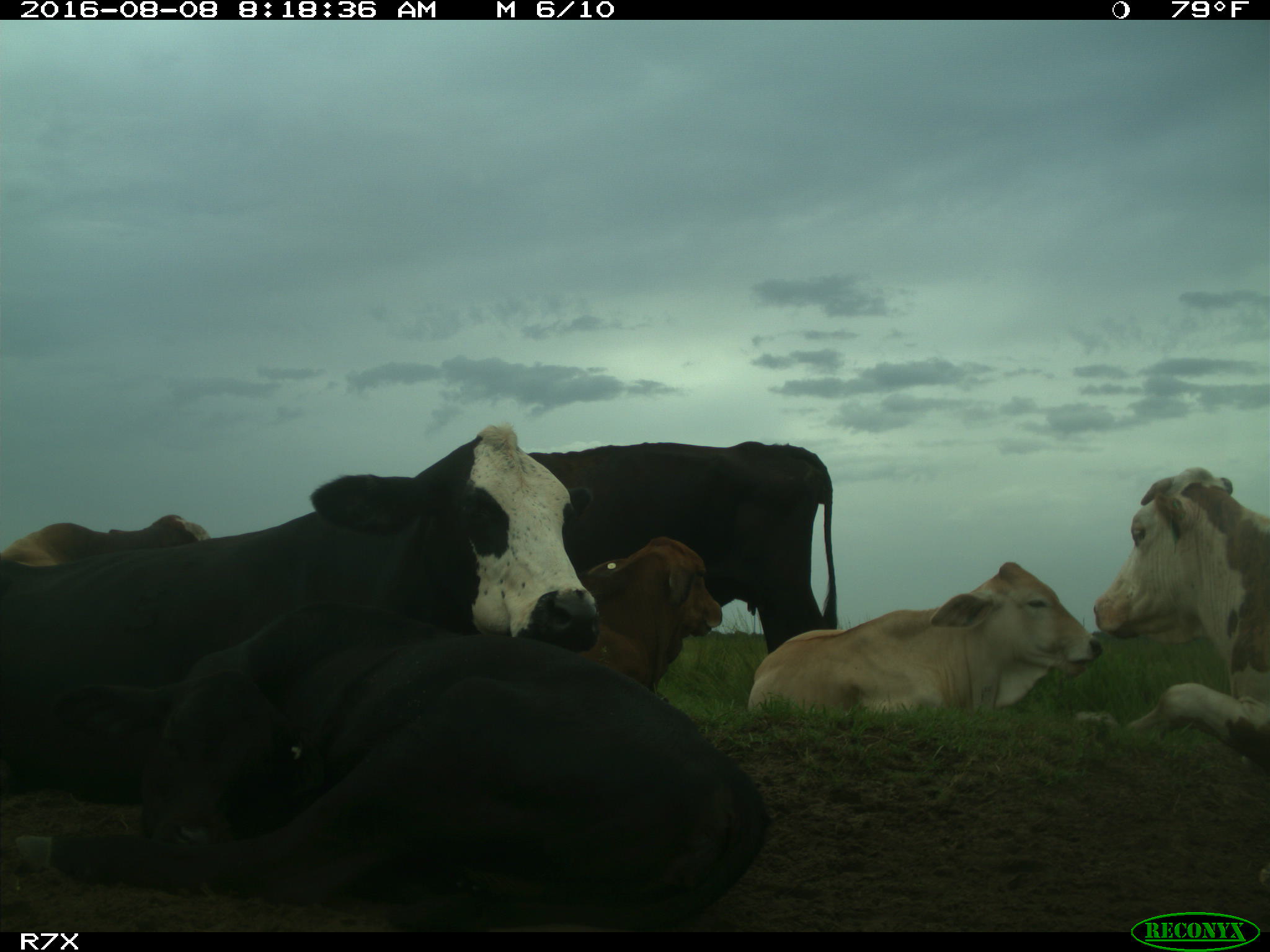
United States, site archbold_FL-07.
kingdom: Animalia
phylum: Chordata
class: Mammalia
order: Artiodactyla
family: Bovidae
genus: Bos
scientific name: Bos taurus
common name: domestic cow